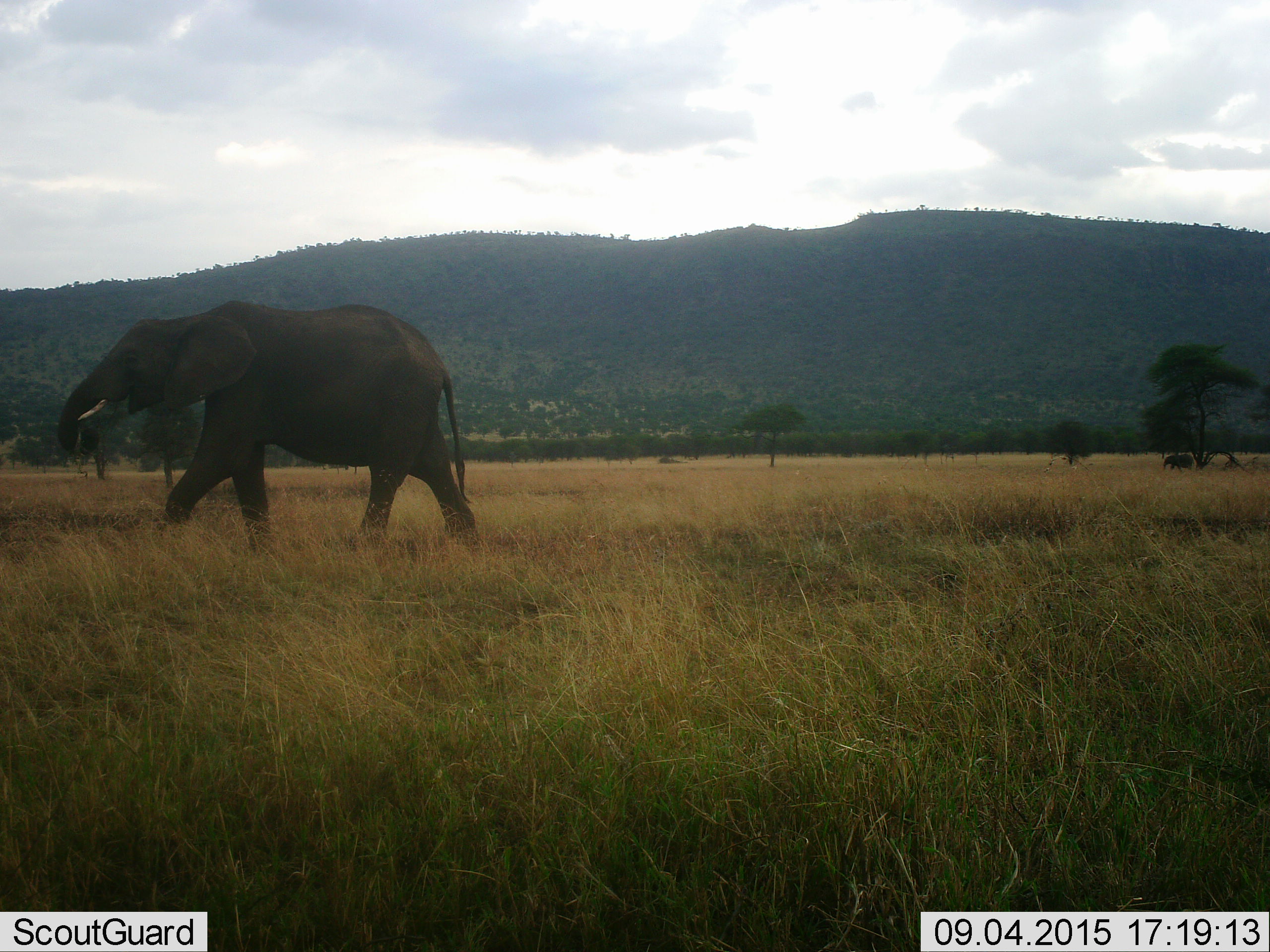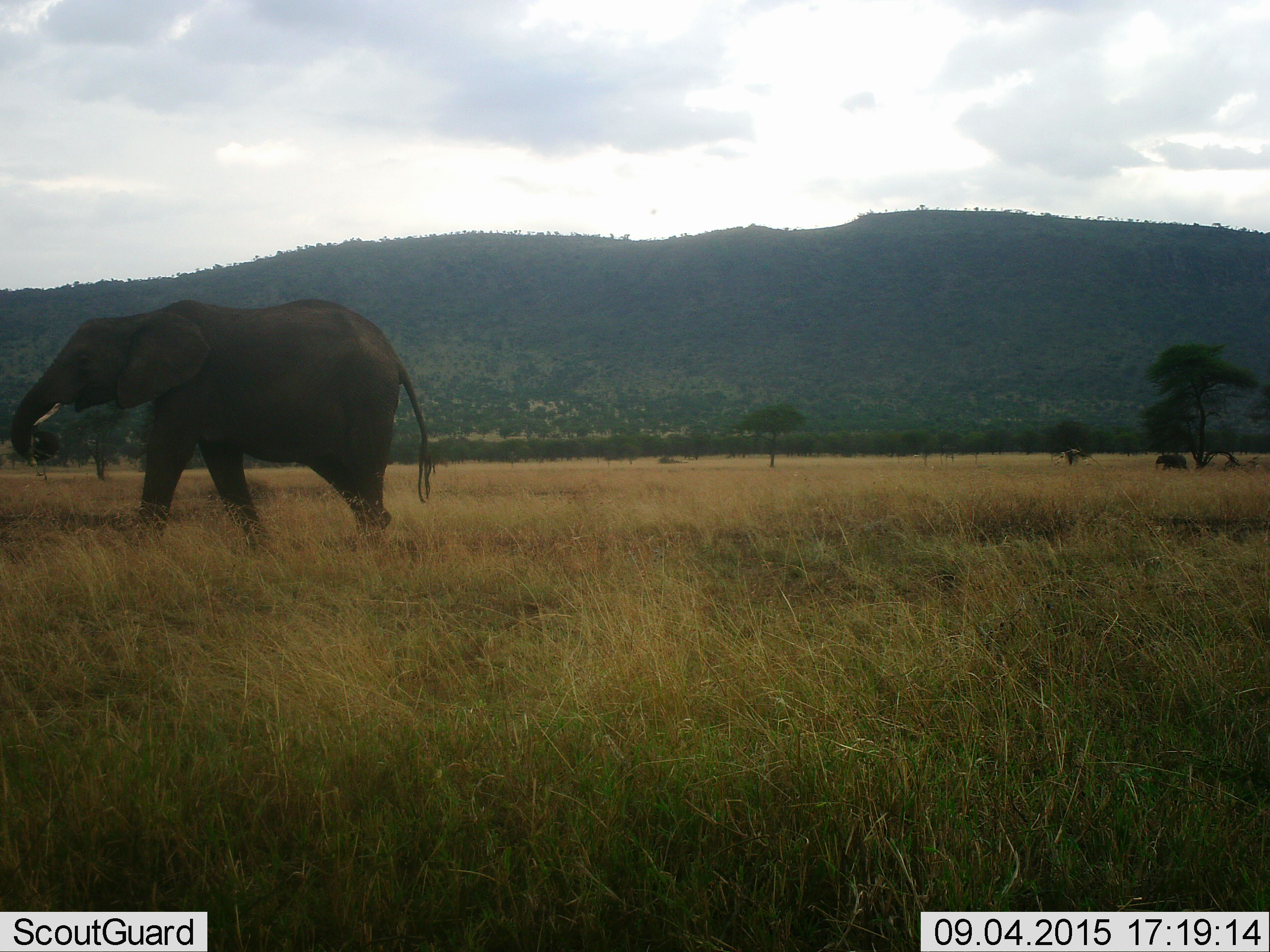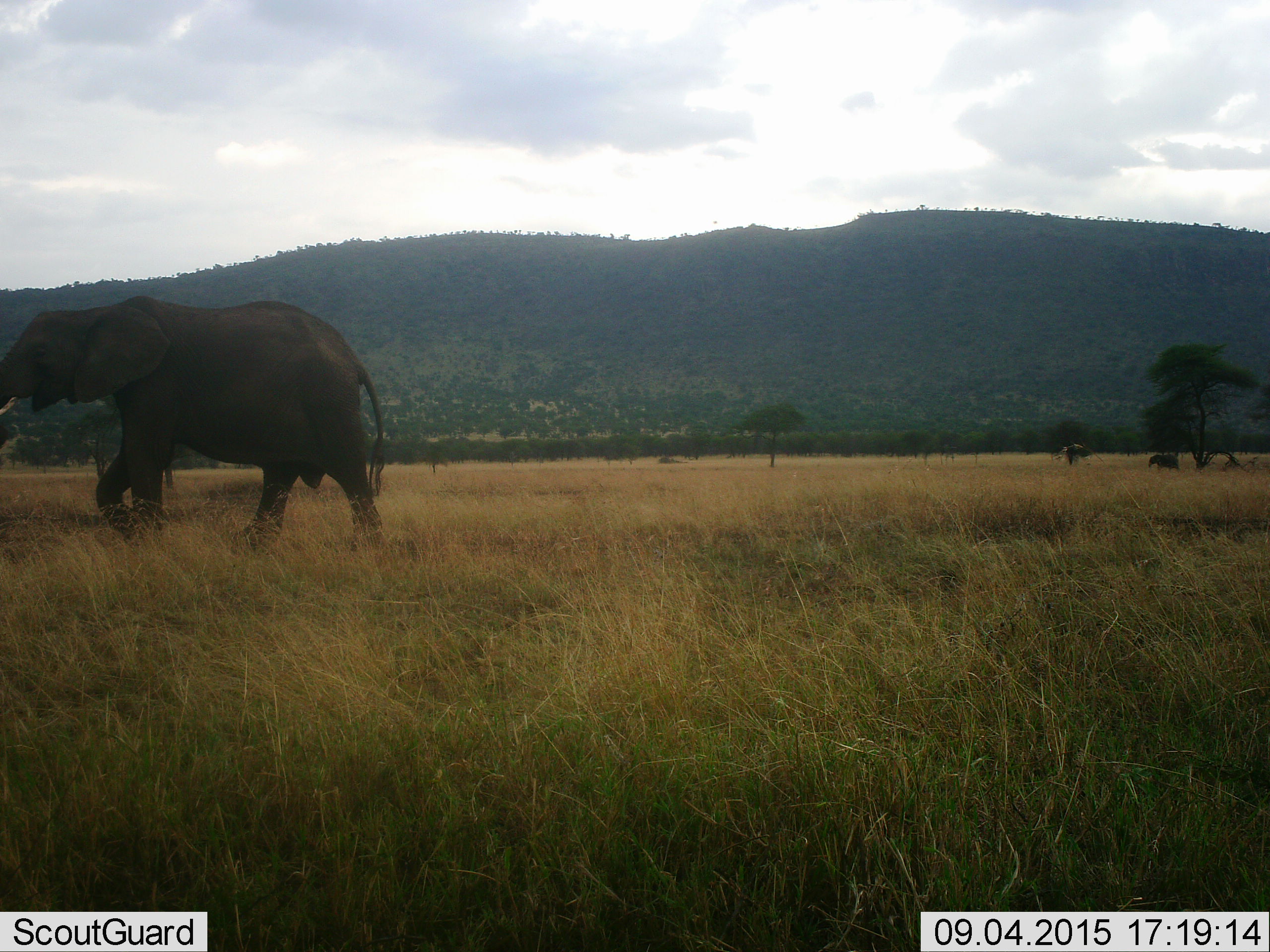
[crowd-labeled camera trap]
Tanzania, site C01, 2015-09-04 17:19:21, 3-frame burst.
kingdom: Animalia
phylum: Chordata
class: Mammalia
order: Proboscidea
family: Elephantidae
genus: Loxodonta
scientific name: Loxodonta africana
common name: african bush elephant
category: elephant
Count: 2.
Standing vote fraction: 5%.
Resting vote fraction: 0%.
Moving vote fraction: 95%.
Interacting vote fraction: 0%.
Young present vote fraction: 37%.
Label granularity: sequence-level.